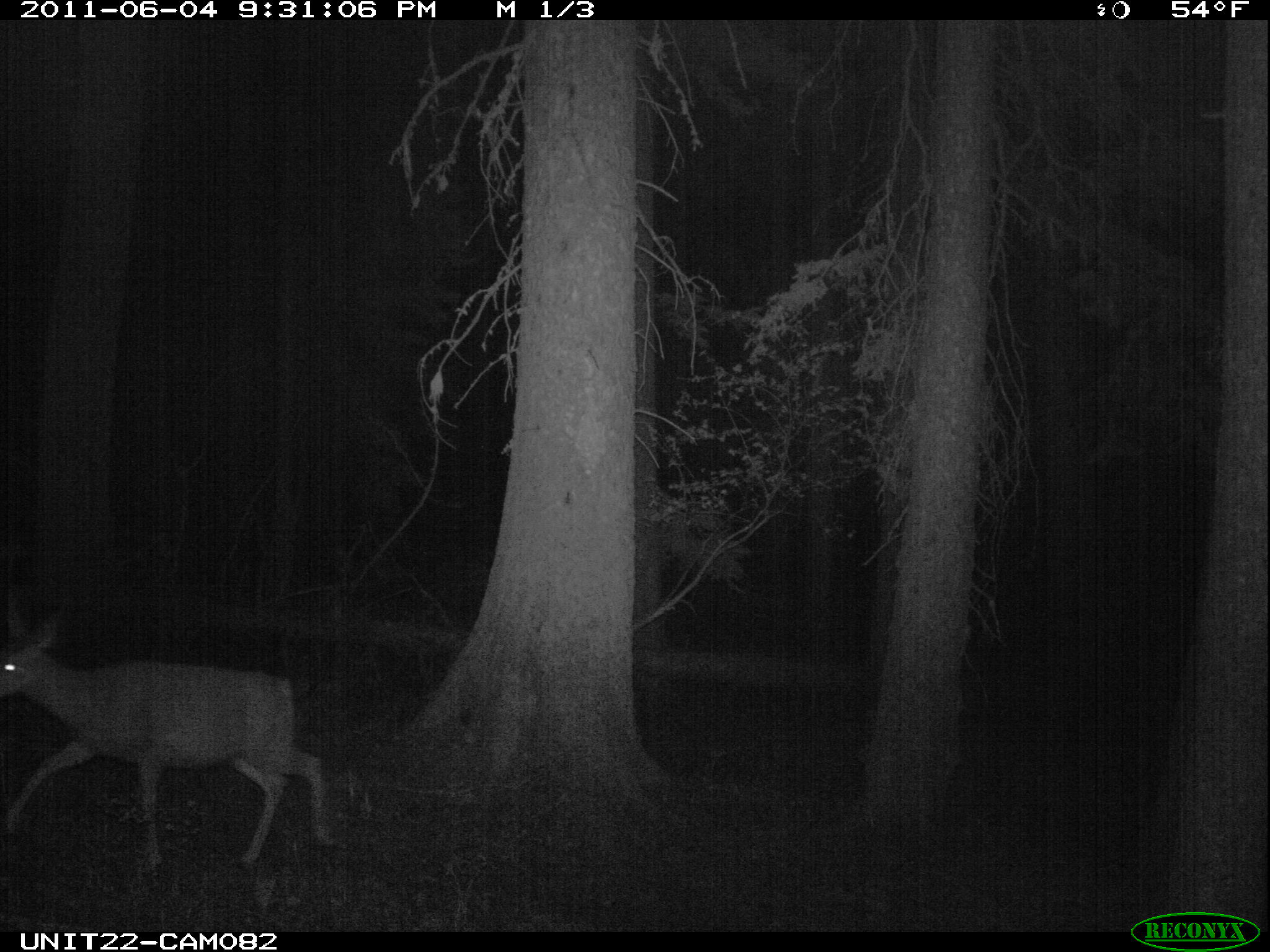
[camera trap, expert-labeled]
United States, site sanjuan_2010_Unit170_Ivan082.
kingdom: Animalia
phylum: Chordata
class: Mammalia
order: Artiodactyla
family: Cervidae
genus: Odocoileus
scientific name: Odocoileus hemionus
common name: mule deer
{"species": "Odocoileus hemionus (mule deer)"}